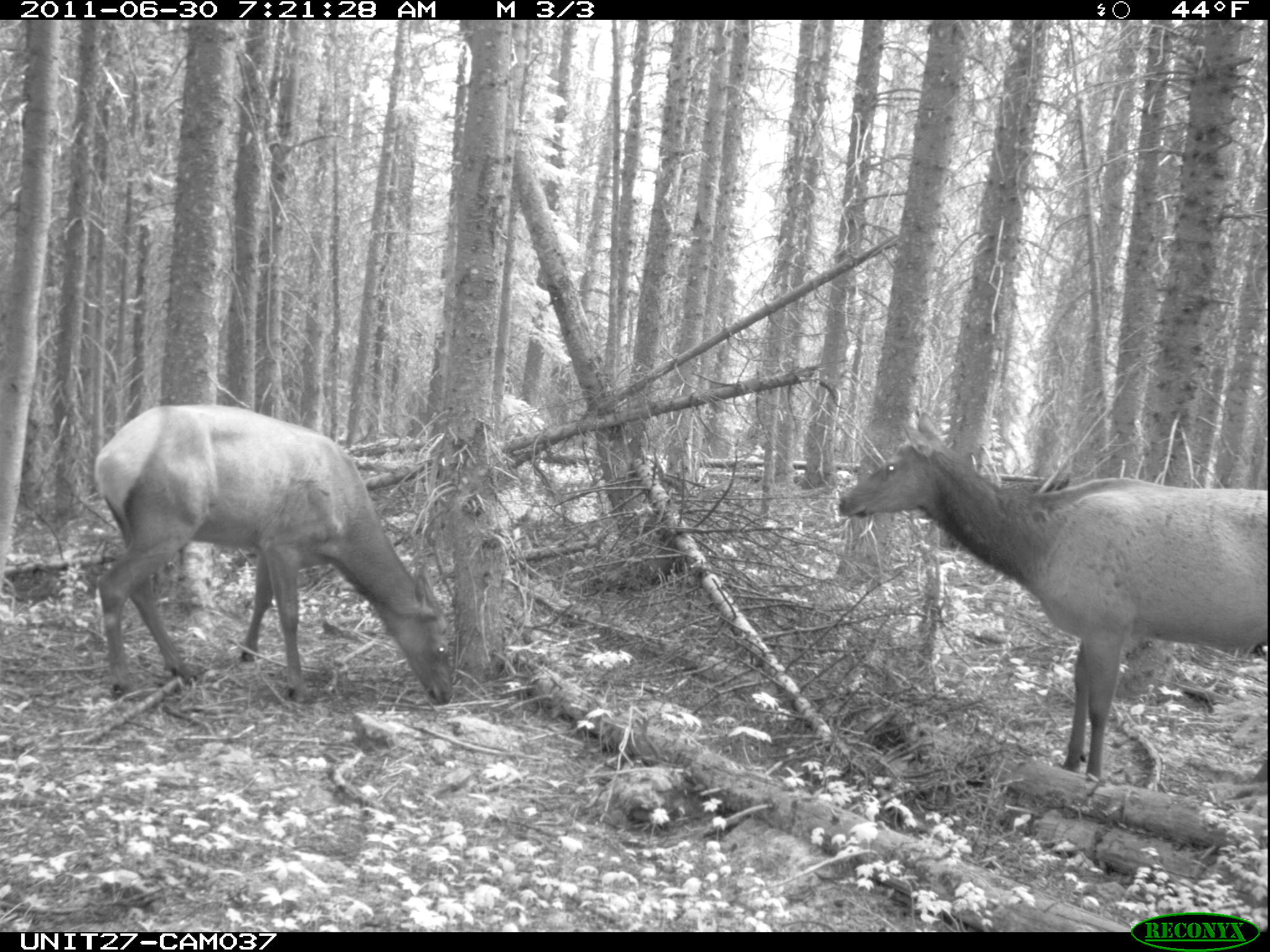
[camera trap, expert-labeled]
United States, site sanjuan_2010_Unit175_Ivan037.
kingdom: Animalia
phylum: Chordata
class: Mammalia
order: Artiodactyla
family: Cervidae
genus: Cervus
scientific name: Cervus elaphus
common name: red deer